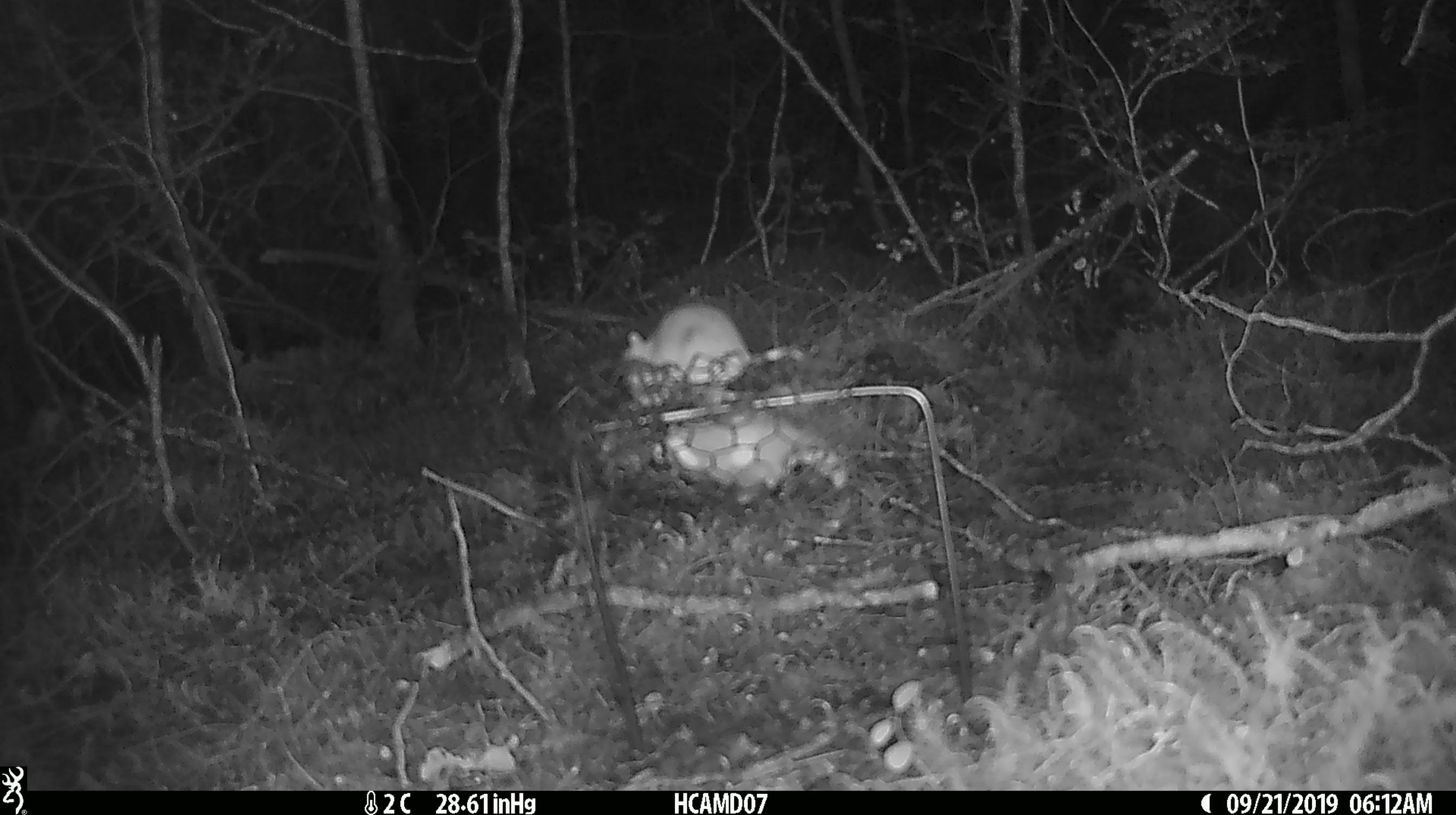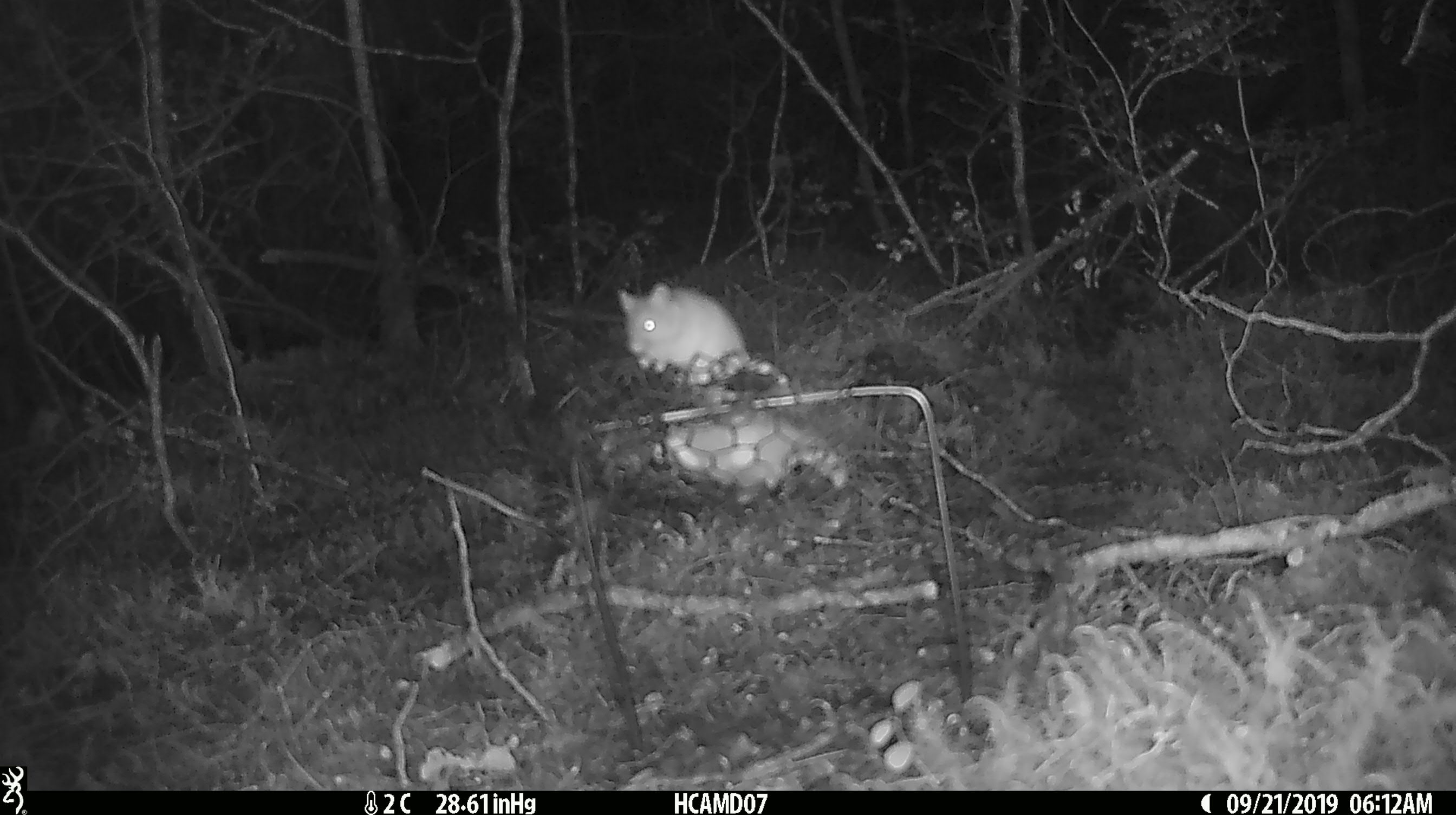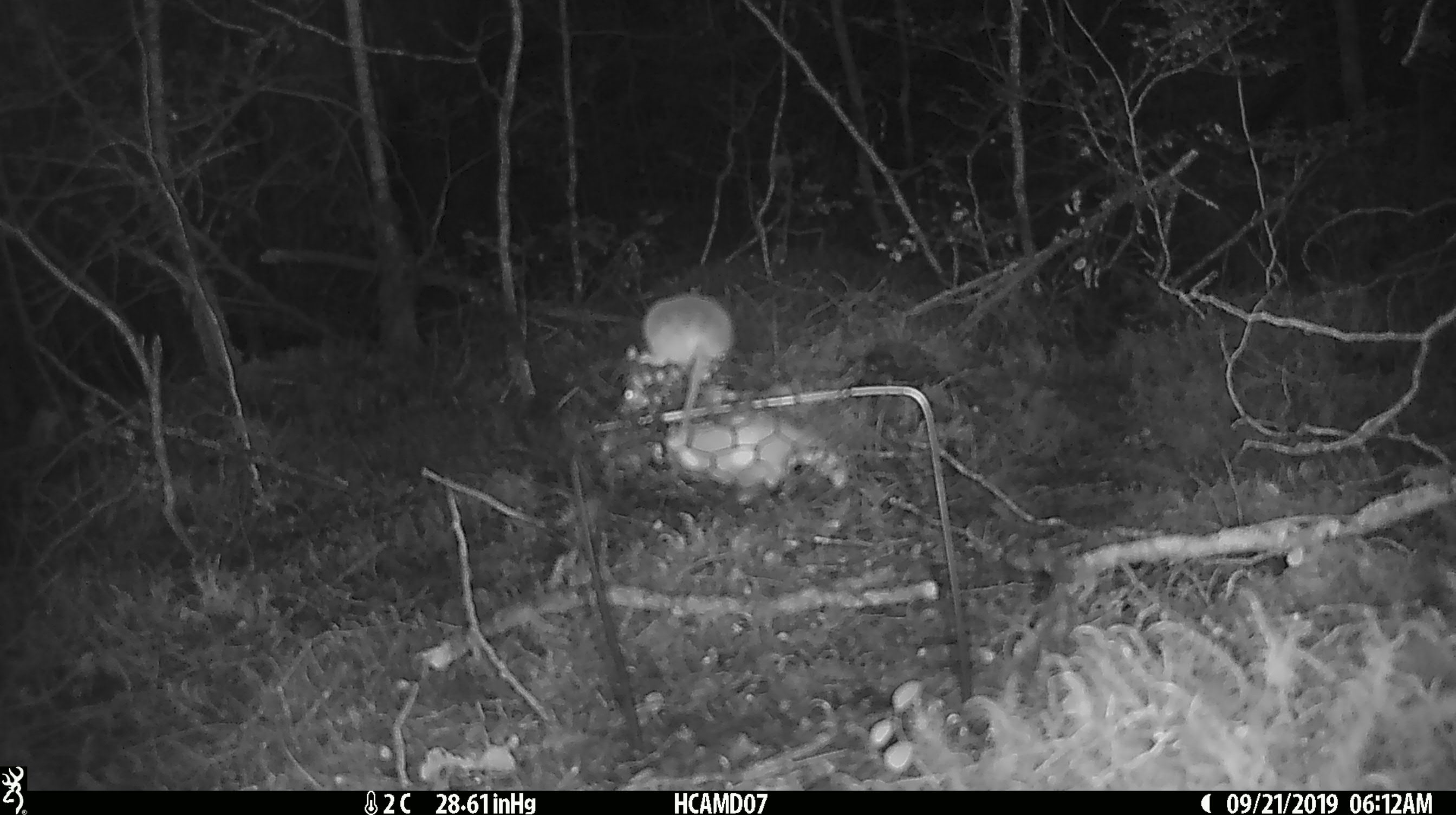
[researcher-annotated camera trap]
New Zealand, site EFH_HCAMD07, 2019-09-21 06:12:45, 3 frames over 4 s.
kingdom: Animalia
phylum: Chordata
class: Mammalia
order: Rodentia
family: Muridae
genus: Mus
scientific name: Mus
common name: mouse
Mouse (Mus).